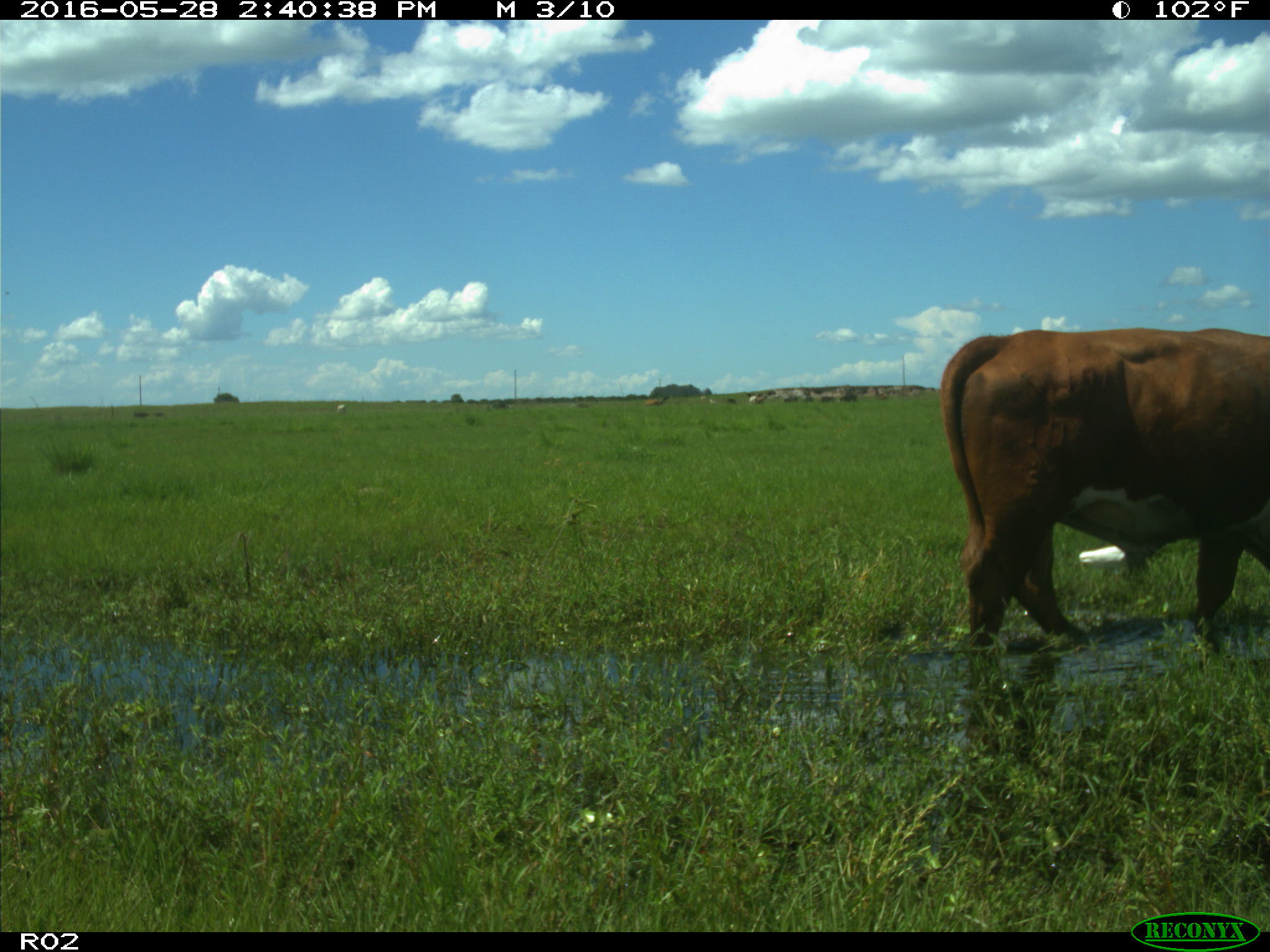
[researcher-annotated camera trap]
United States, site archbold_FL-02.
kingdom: Animalia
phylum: Chordata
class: Mammalia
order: Artiodactyla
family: Bovidae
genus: Bos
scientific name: Bos taurus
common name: domestic cow